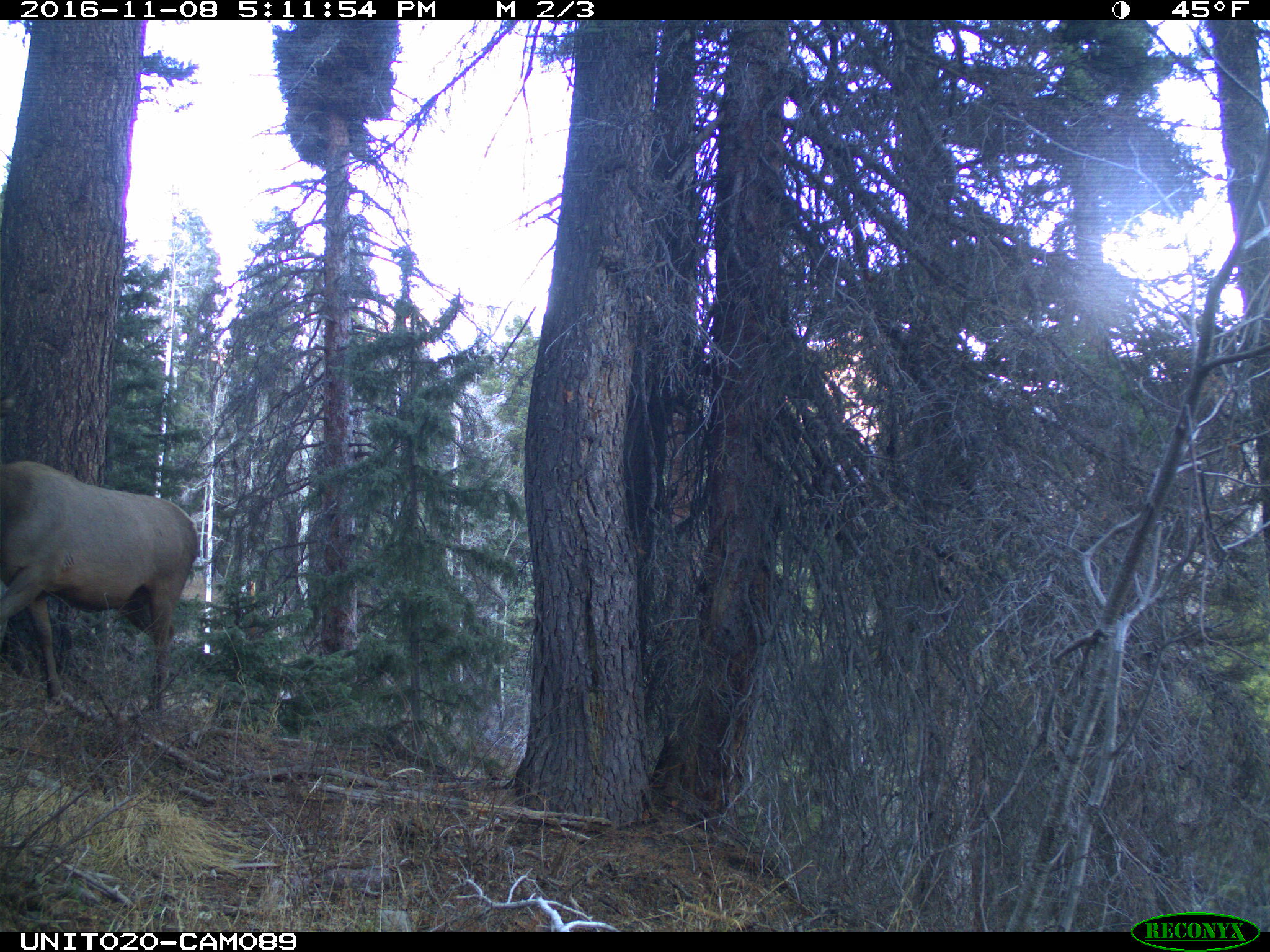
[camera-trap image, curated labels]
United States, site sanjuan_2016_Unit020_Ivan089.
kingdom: Animalia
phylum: Chordata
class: Mammalia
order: Artiodactyla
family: Cervidae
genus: Cervus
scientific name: Cervus elaphus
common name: red deer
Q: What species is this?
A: Cervus elaphus (red deer).